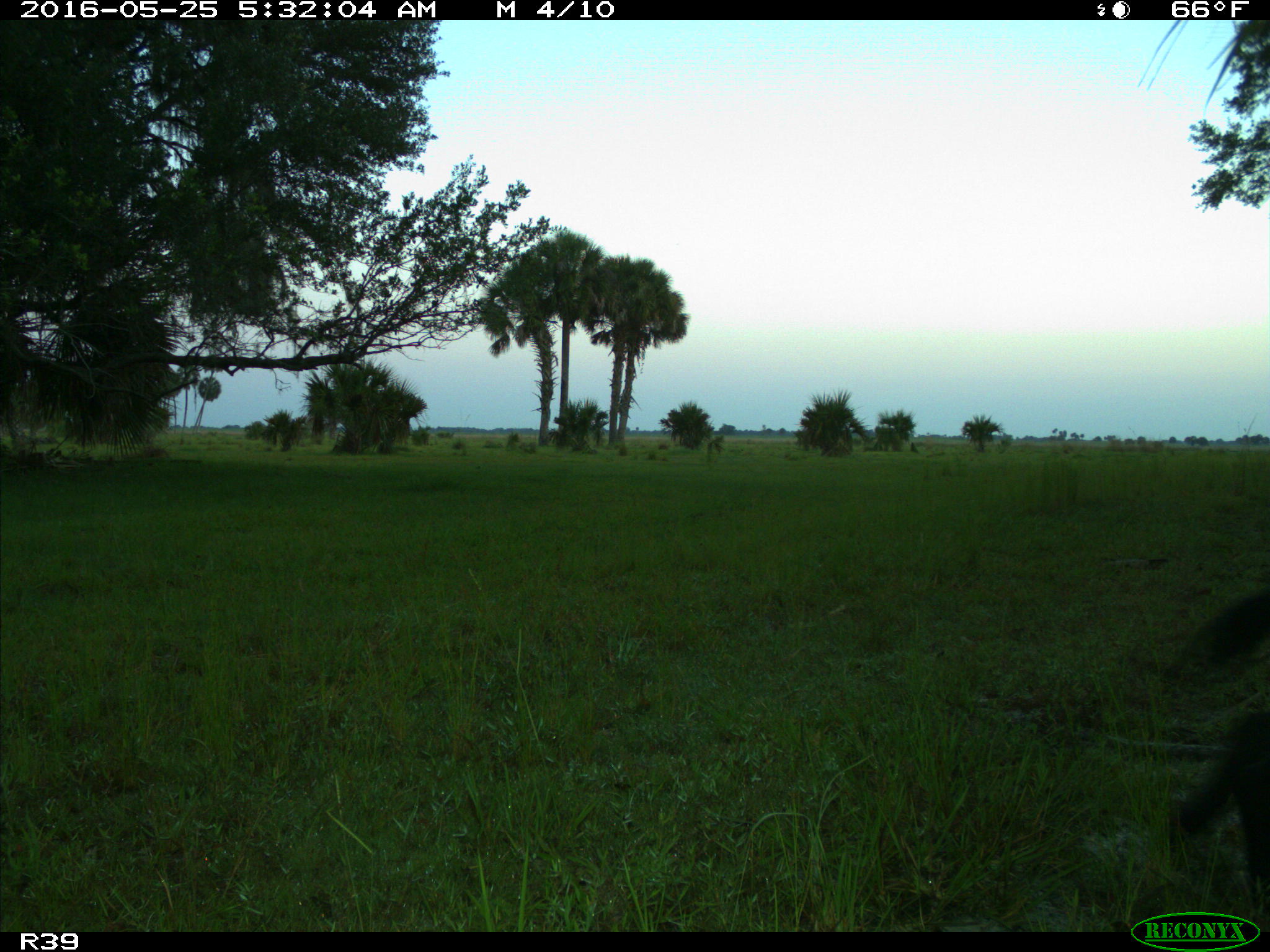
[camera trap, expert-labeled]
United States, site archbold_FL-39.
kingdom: Animalia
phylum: Chordata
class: Mammalia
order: Artiodactyla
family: Suidae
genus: Sus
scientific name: Sus scrofa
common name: wild boar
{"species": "Sus scrofa (wild boar)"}